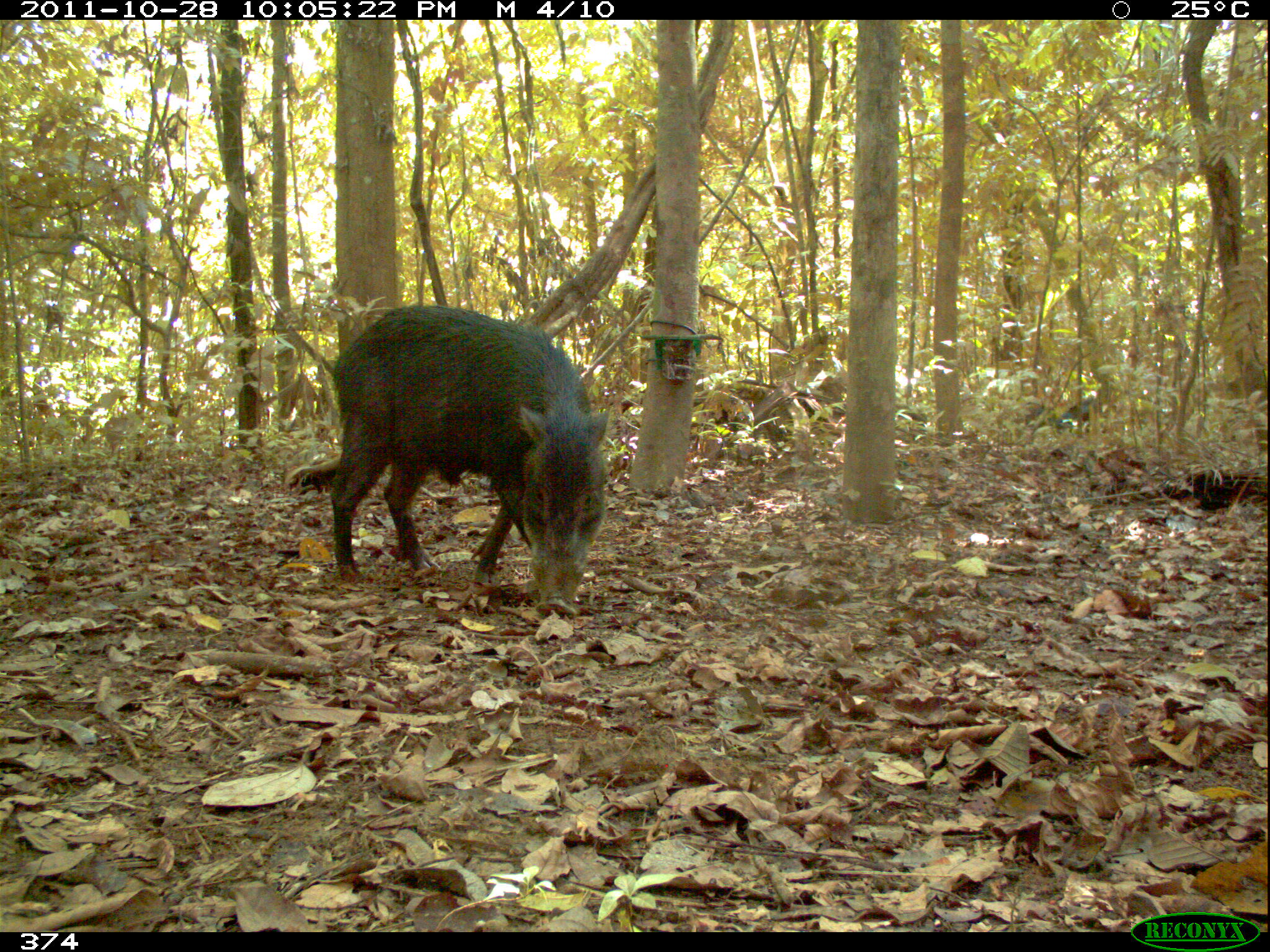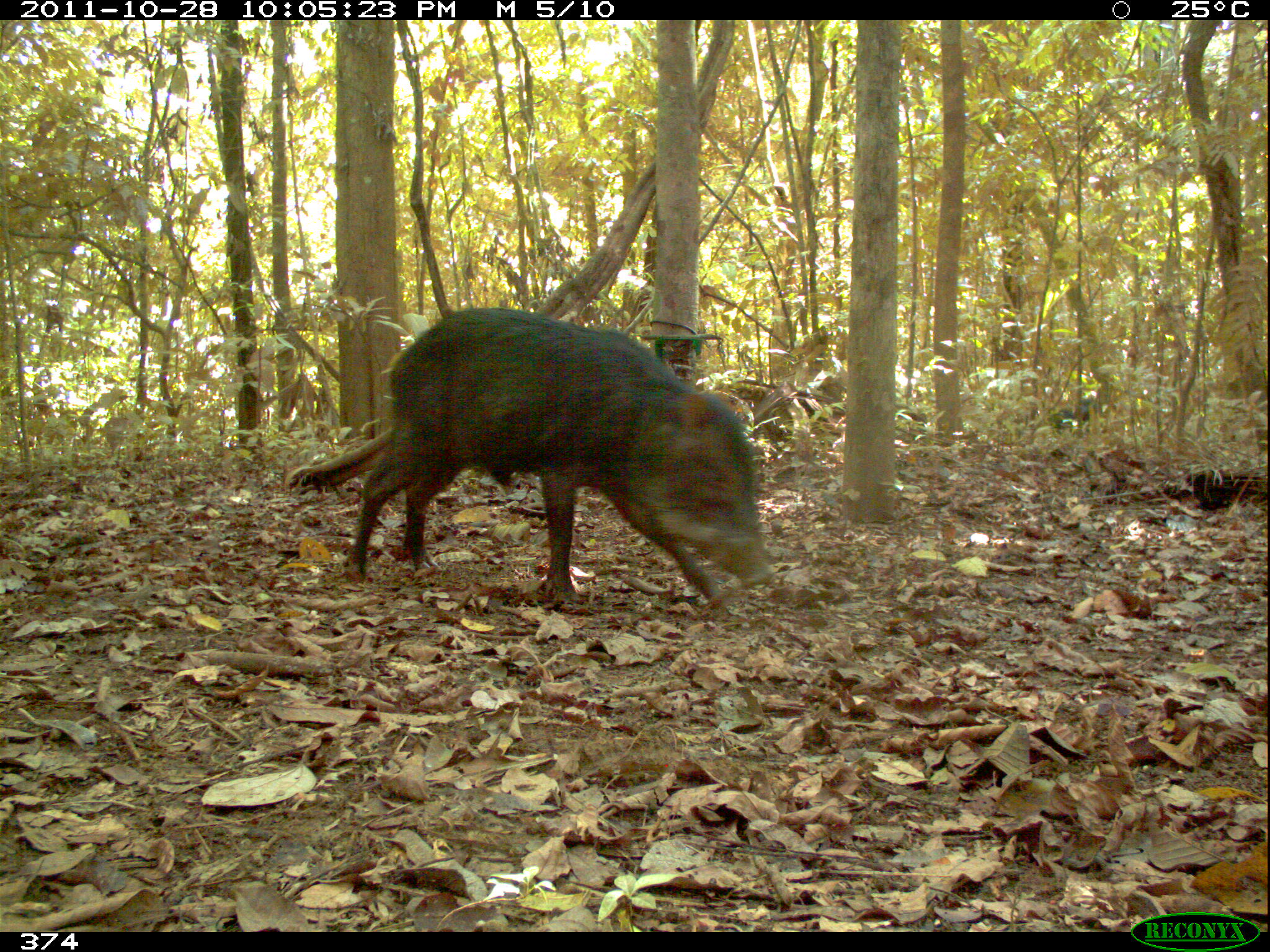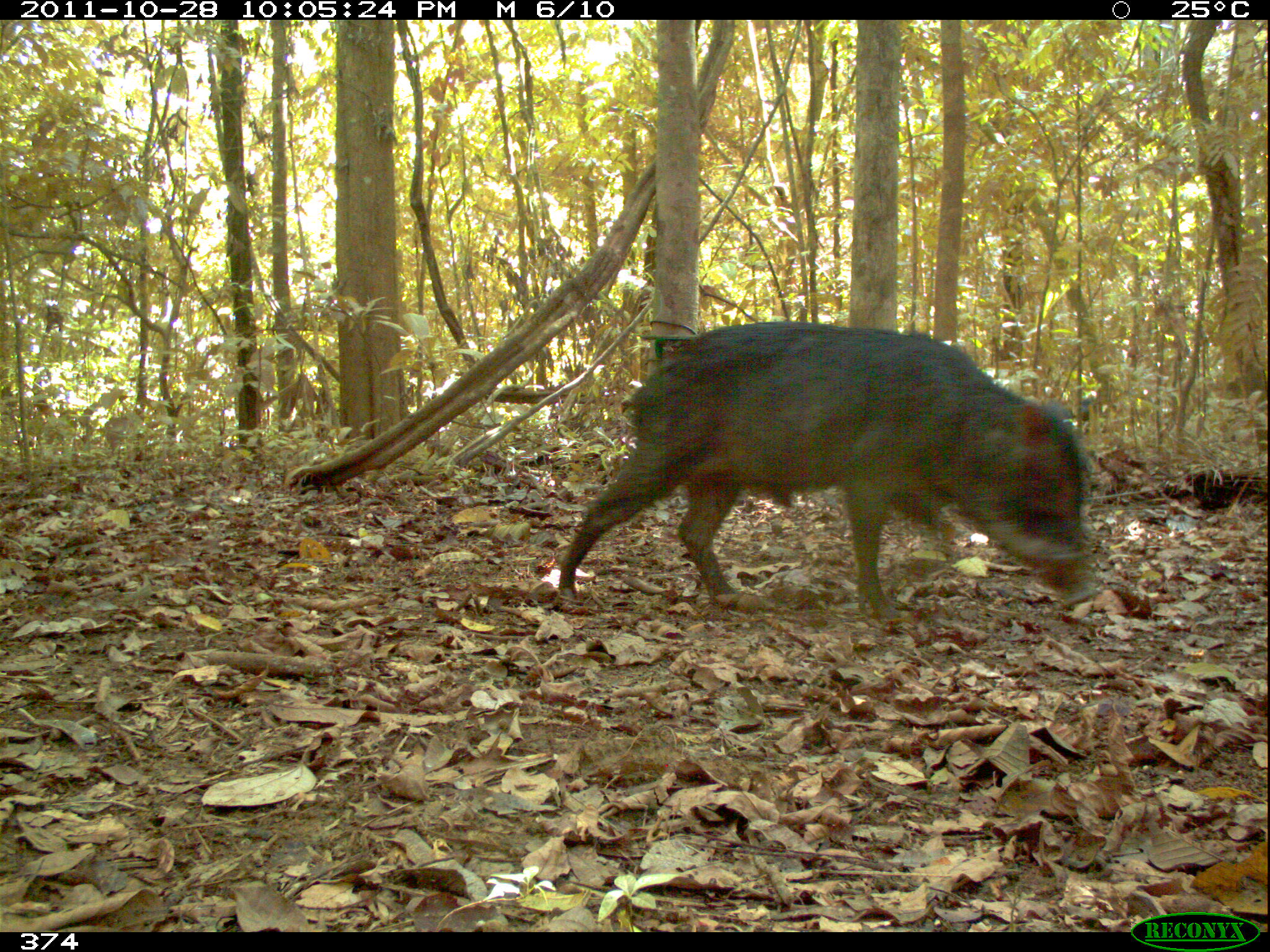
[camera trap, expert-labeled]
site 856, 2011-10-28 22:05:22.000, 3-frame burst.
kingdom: Animalia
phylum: Chordata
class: Mammalia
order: Artiodactyla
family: Tayassuidae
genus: Tayassu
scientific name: Tayassu pecari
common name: white-lipped peccary